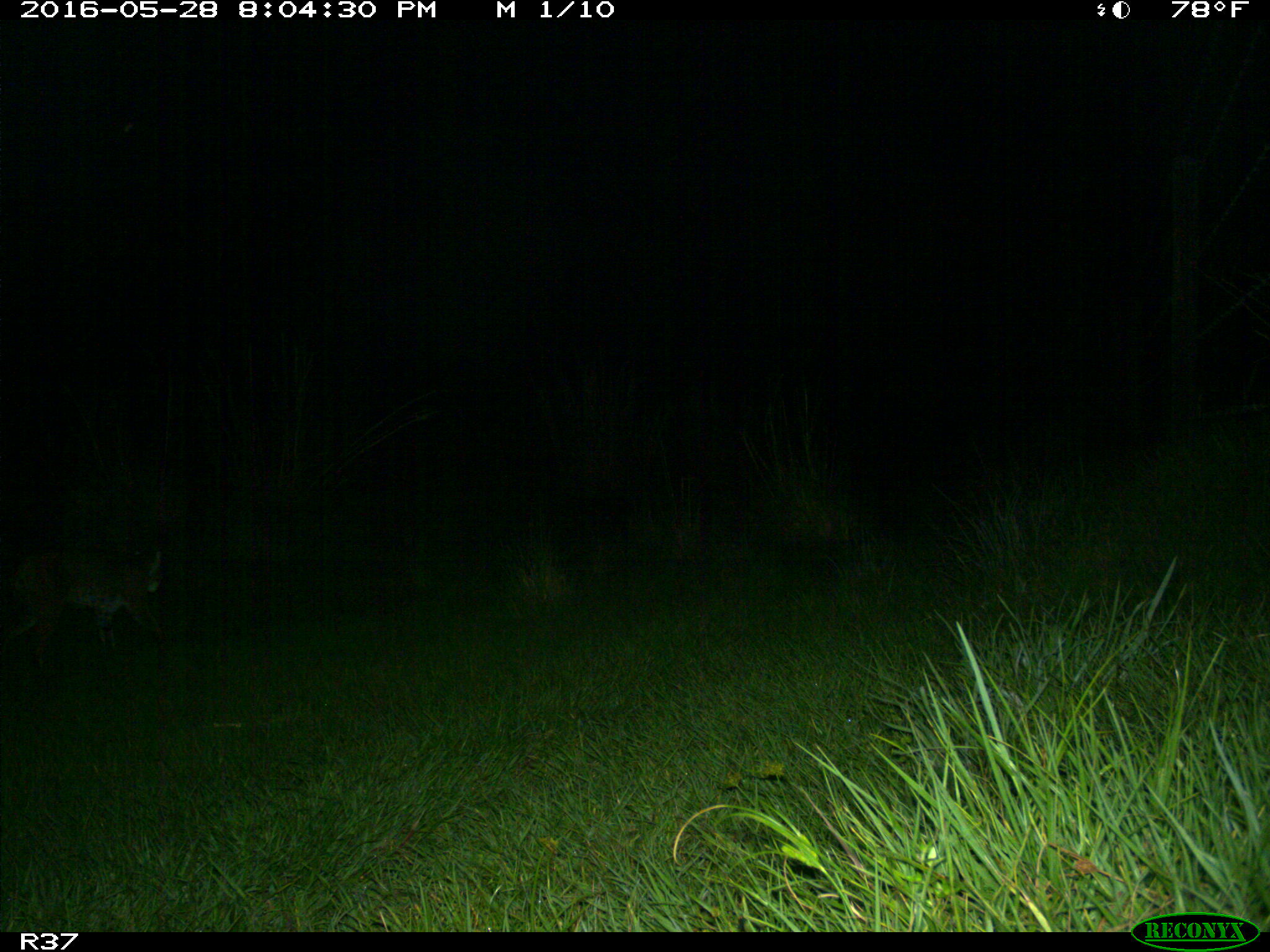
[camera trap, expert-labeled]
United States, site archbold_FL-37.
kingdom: Animalia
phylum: Chordata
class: Mammalia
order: Carnivora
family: Felidae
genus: Lynx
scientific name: Lynx rufus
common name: bobcat